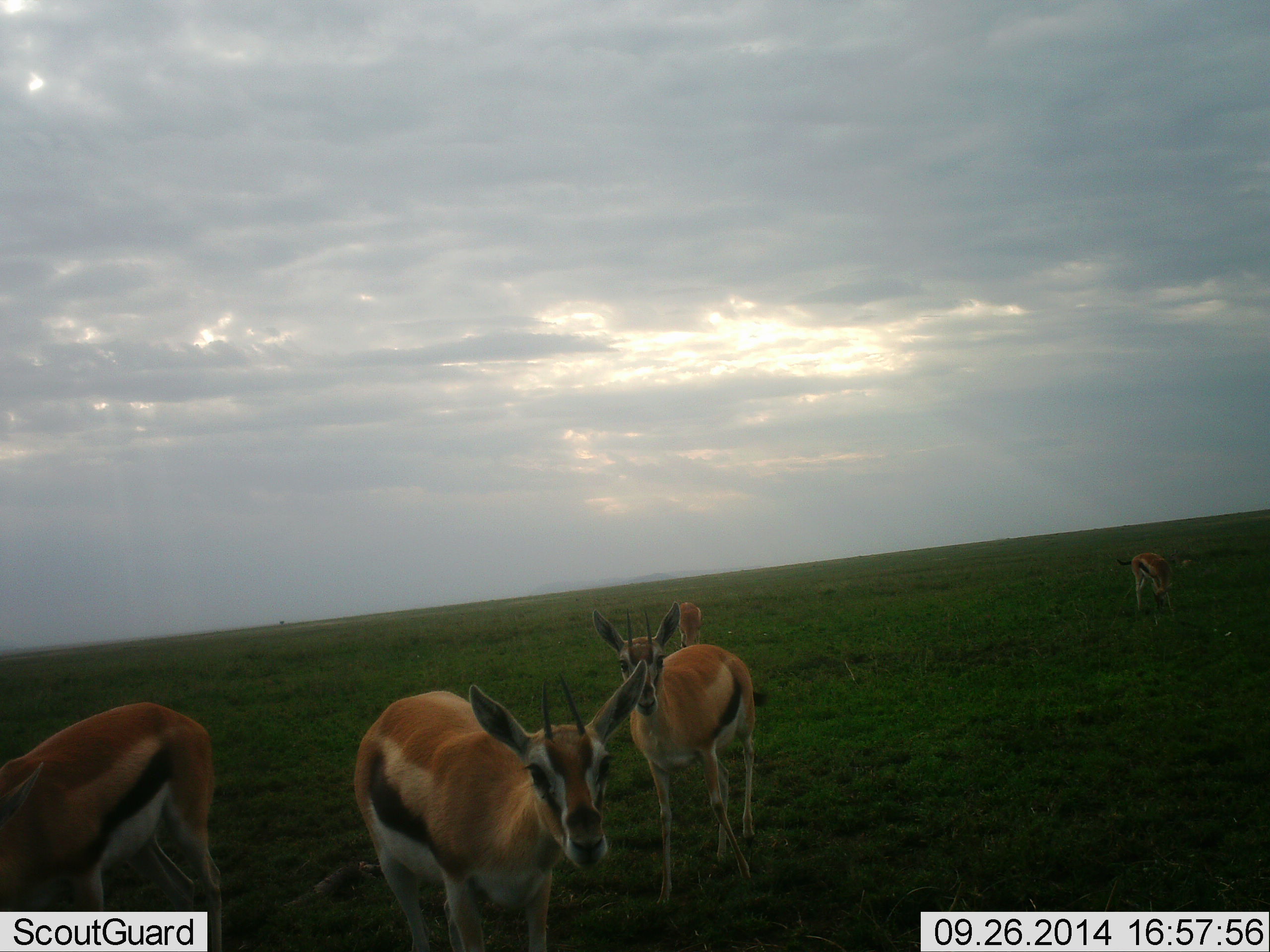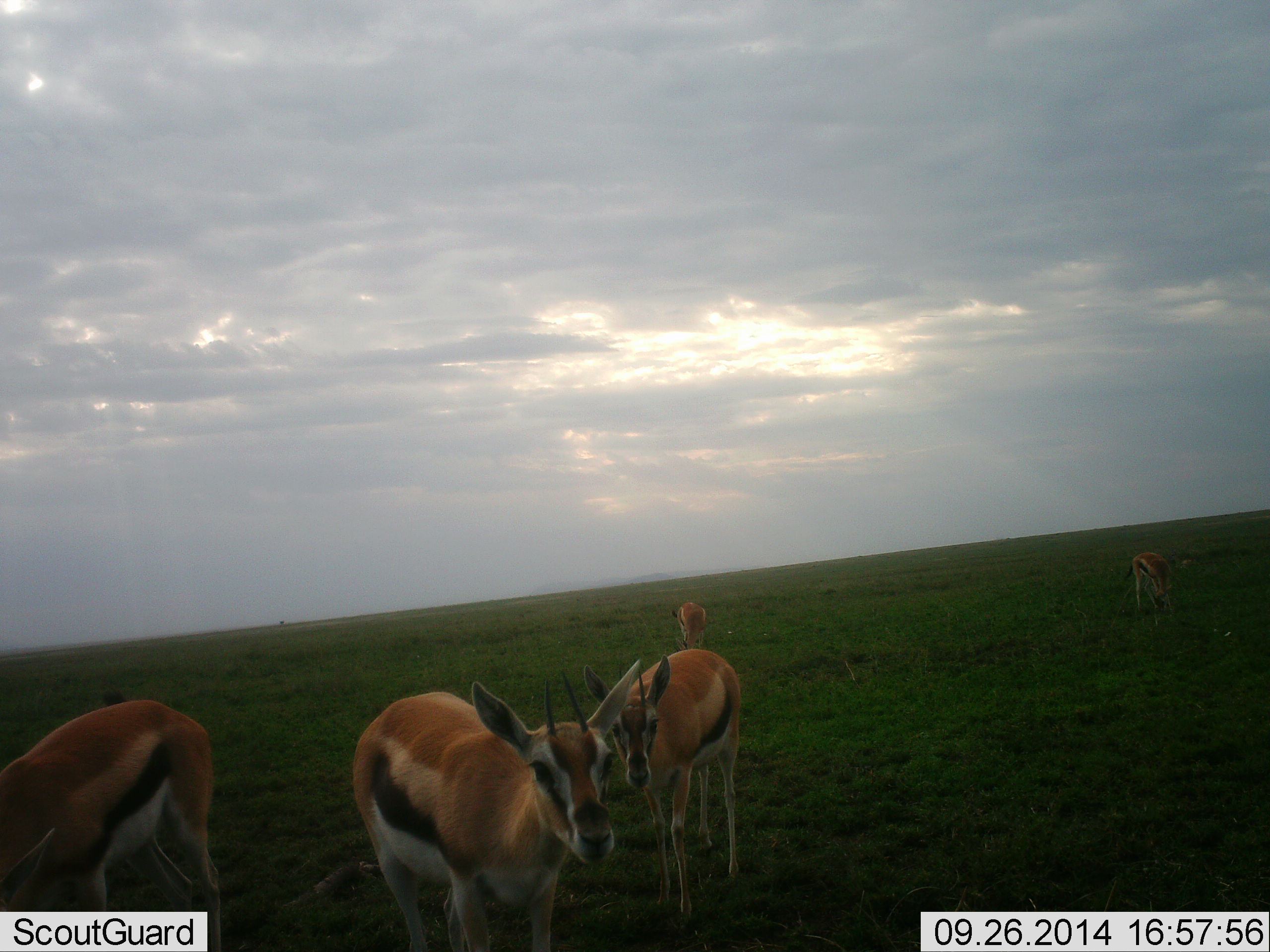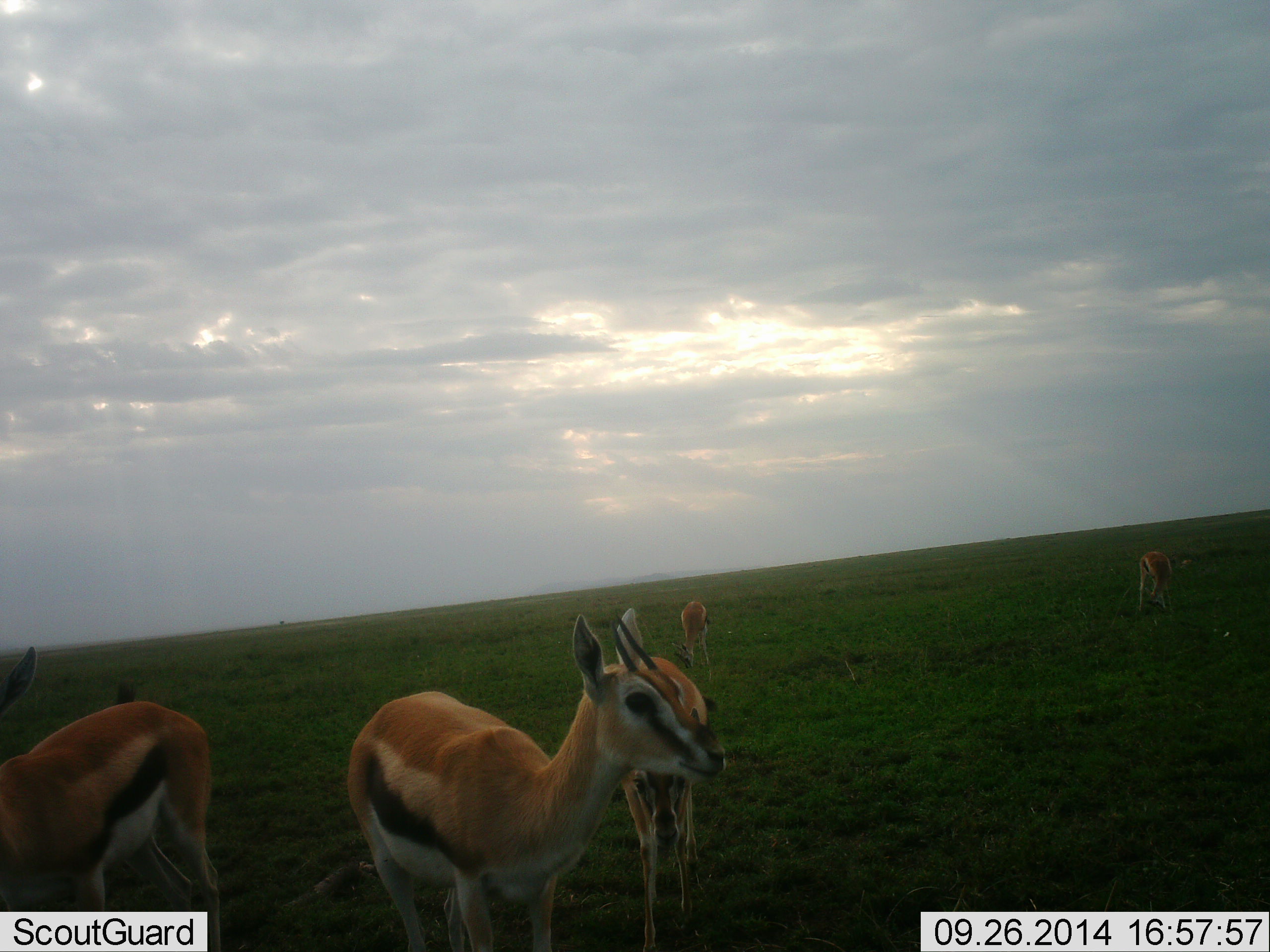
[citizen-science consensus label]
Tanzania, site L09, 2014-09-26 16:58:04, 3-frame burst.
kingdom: Animalia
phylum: Chordata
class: Mammalia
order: Artiodactyla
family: Bovidae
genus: Eudorcas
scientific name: Eudorcas thomsonii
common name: thomson's gazelle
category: gazellethomsons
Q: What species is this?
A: Gazellethomsons (thomson's gazelle) (Eudorcas thomsonii).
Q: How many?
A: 5.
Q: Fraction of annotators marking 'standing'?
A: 90%.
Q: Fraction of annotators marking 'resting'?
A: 0%.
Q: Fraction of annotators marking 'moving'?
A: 30%.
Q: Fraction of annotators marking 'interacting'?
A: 0%.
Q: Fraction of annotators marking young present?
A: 10%.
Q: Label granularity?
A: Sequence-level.